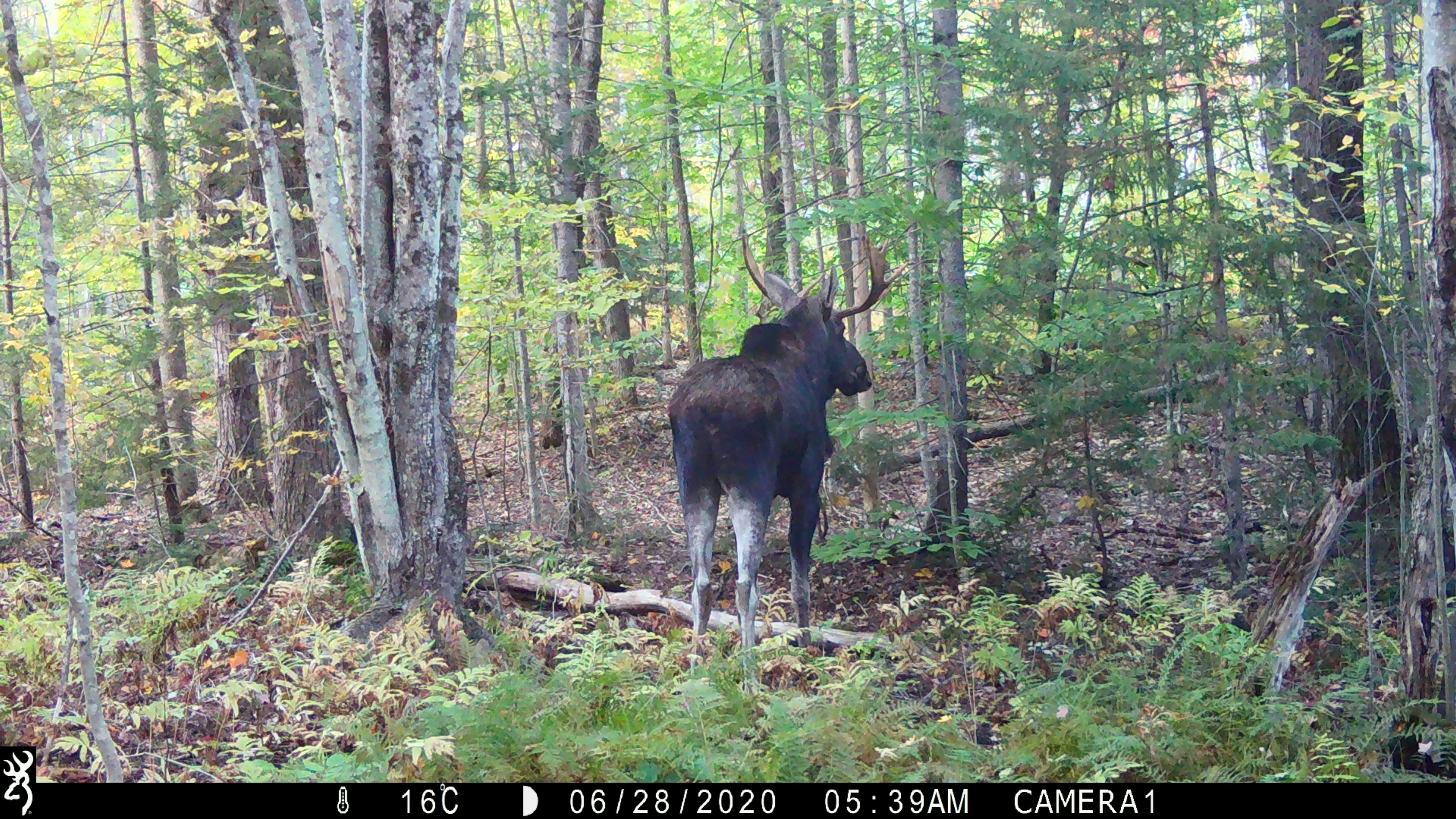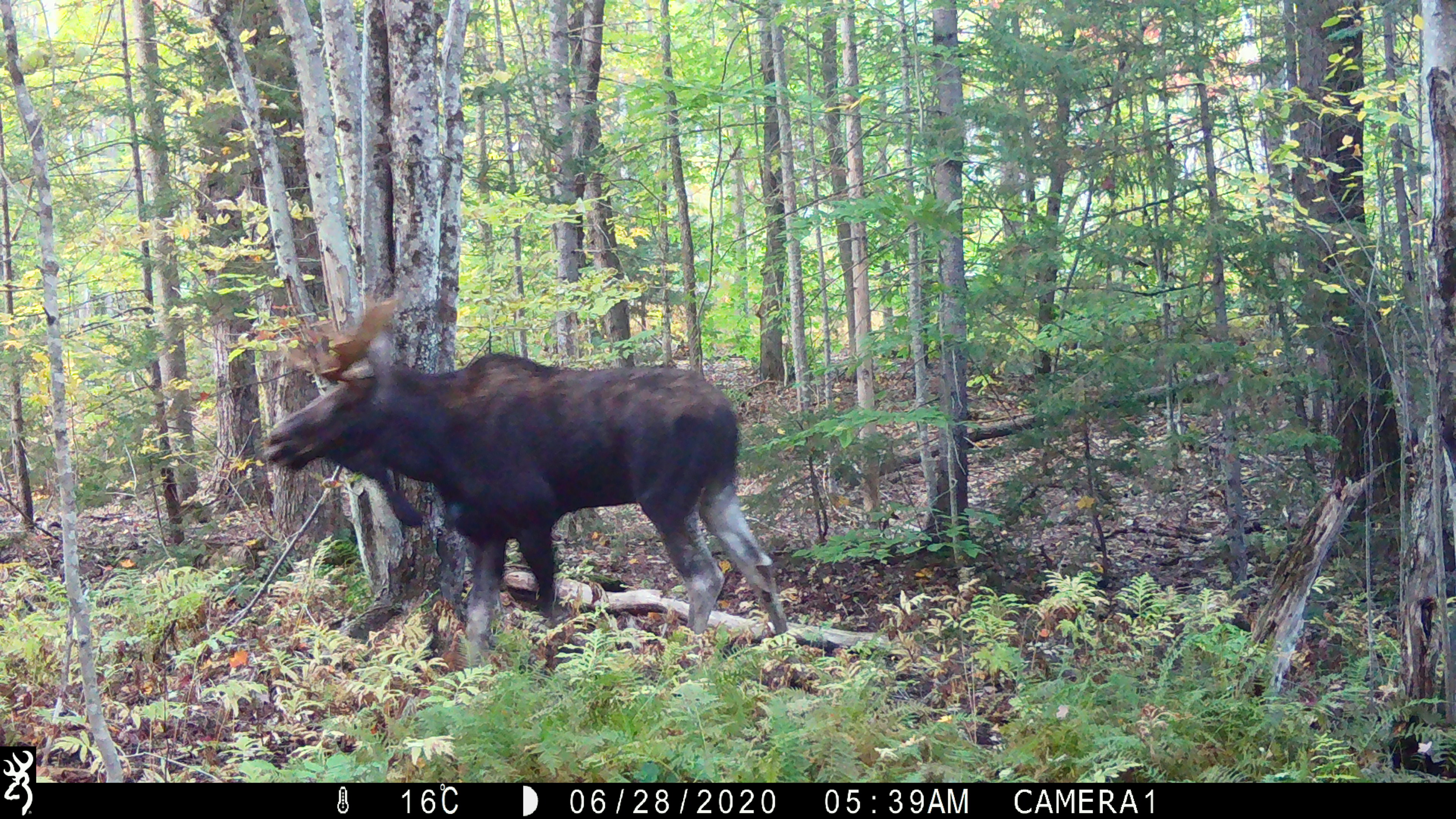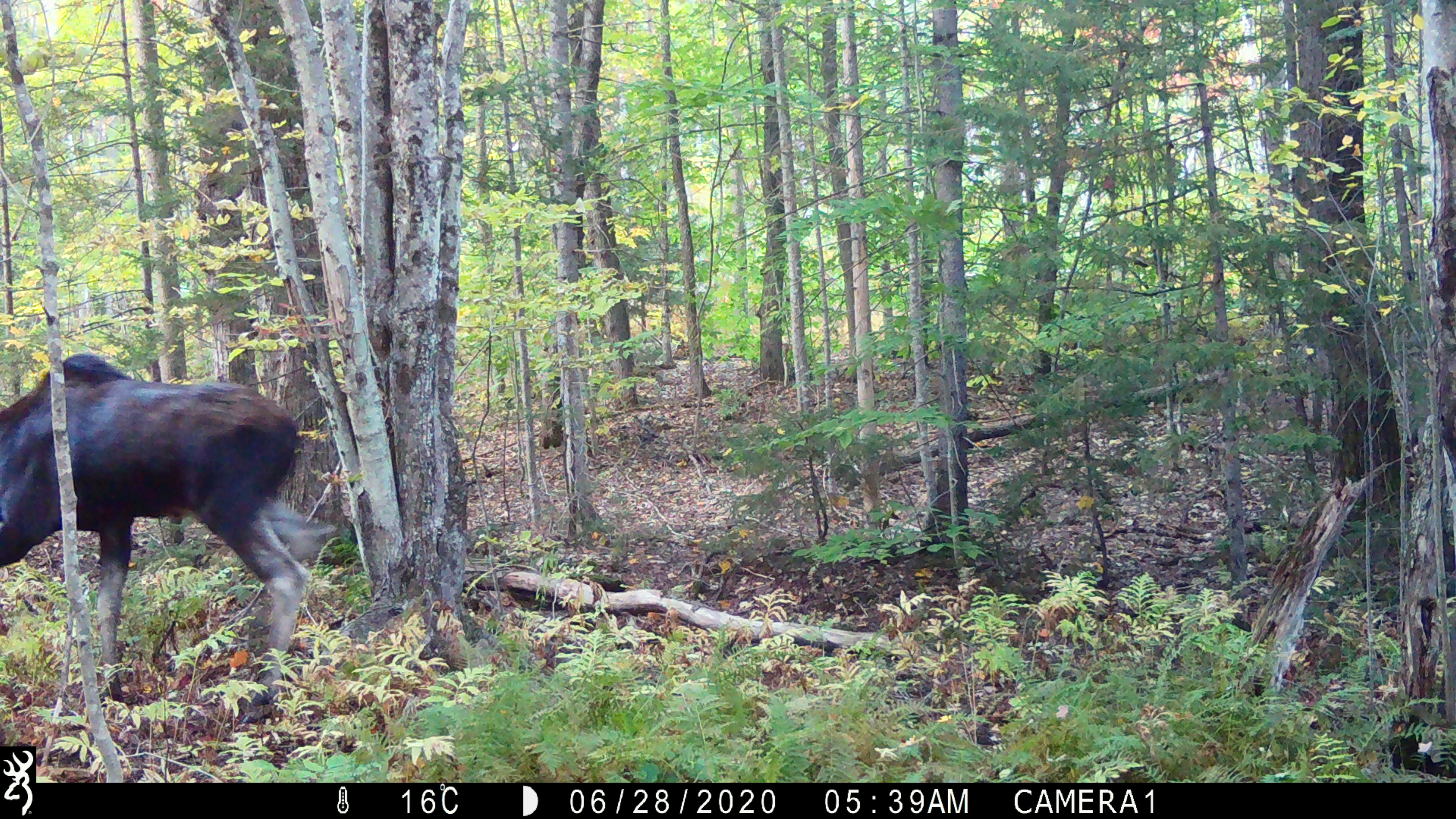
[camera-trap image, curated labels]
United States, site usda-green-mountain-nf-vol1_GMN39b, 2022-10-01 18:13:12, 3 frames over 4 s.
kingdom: Animalia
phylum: Chordata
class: Mammalia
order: Artiodactyla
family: Cervidae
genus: Alces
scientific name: Alces alces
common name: moose